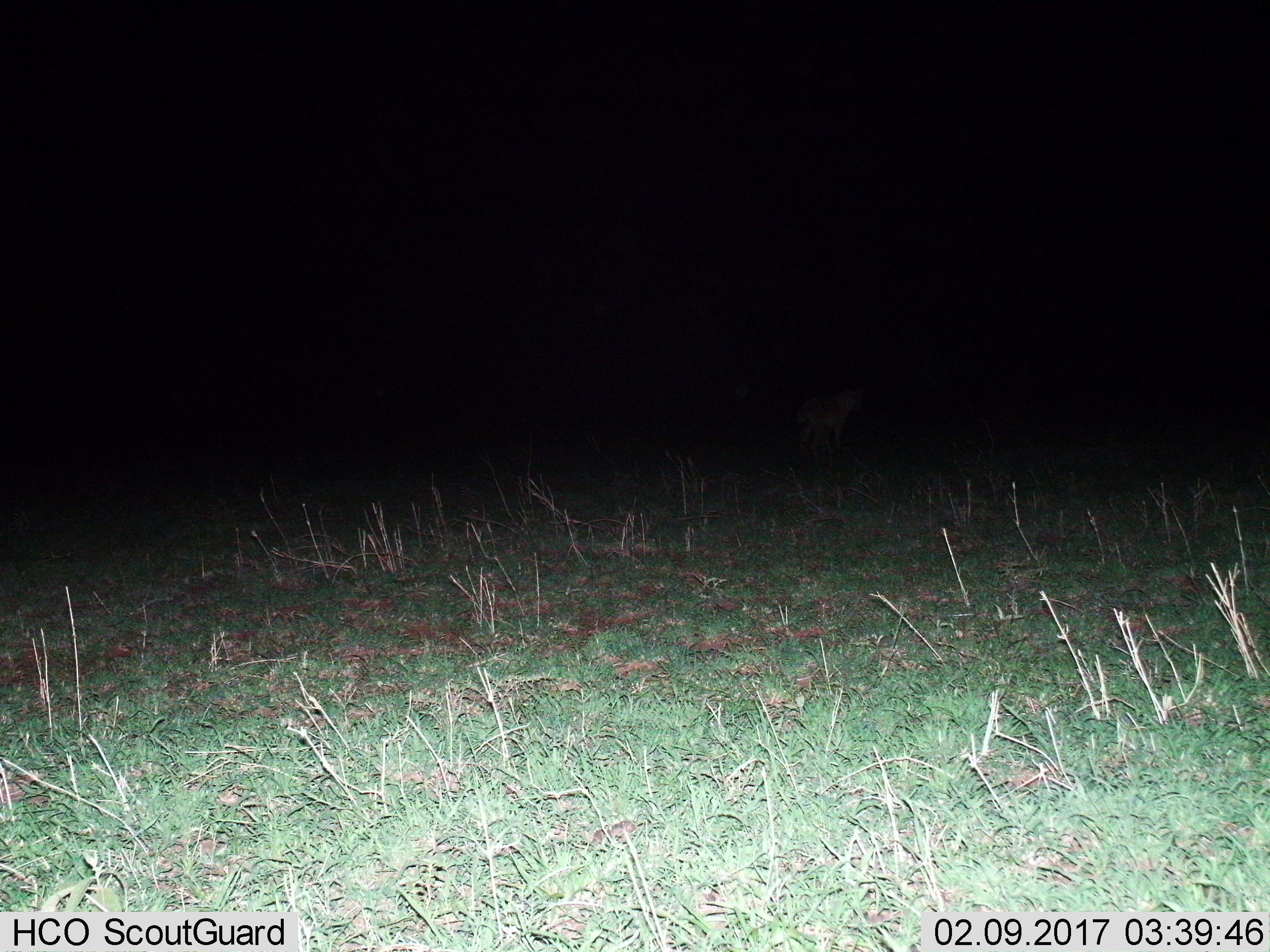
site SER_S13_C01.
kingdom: Animalia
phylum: Chordata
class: Mammalia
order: Carnivora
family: Hyaenidae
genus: Crocuta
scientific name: Crocuta crocuta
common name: spotted hyena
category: hyenaspotted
Hyenaspotted (spotted hyena) (Crocuta crocuta), count 1. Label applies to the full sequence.